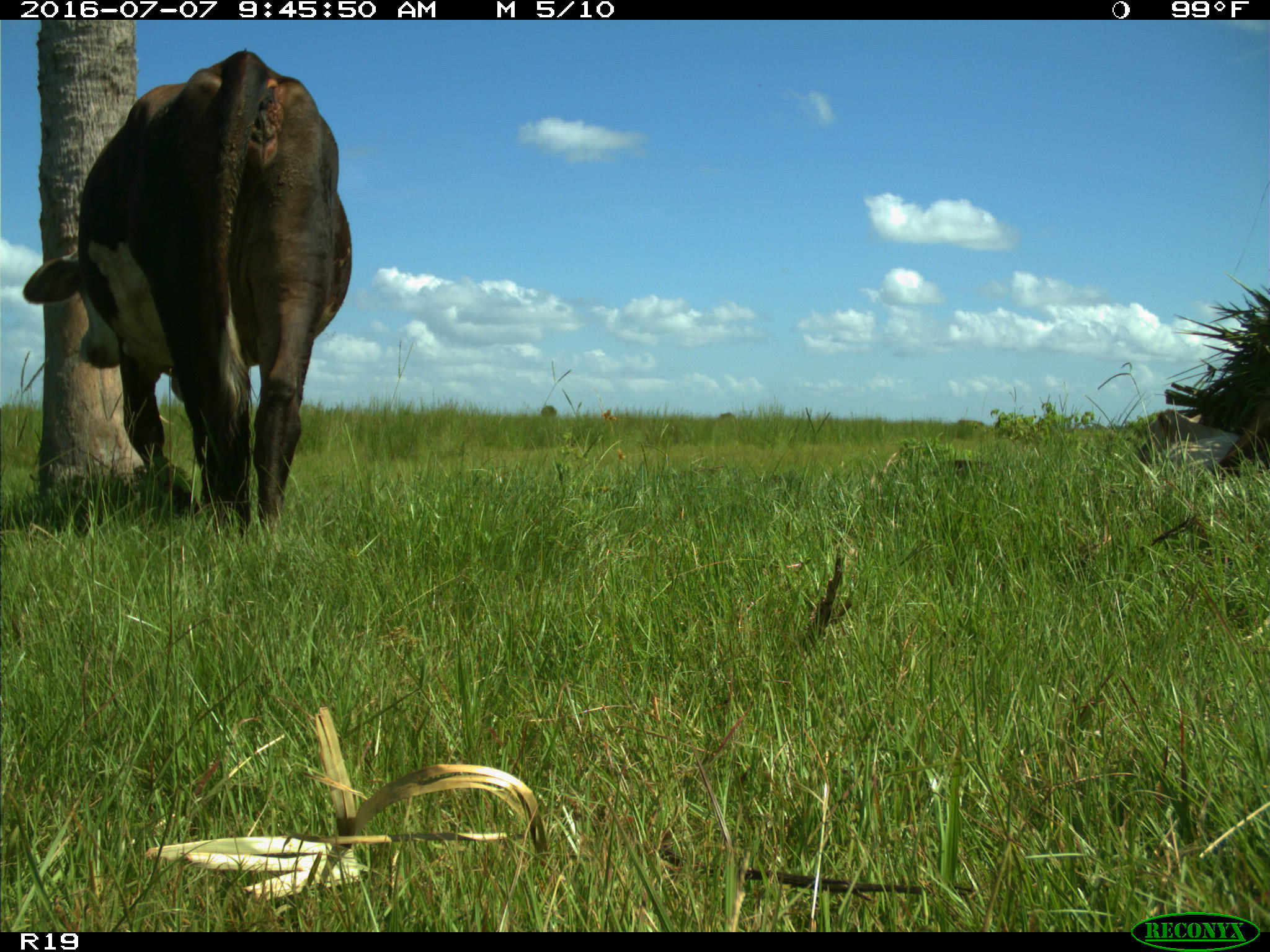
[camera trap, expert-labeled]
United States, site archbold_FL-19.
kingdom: Animalia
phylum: Chordata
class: Mammalia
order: Artiodactyla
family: Bovidae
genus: Bos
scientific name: Bos taurus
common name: domestic cow